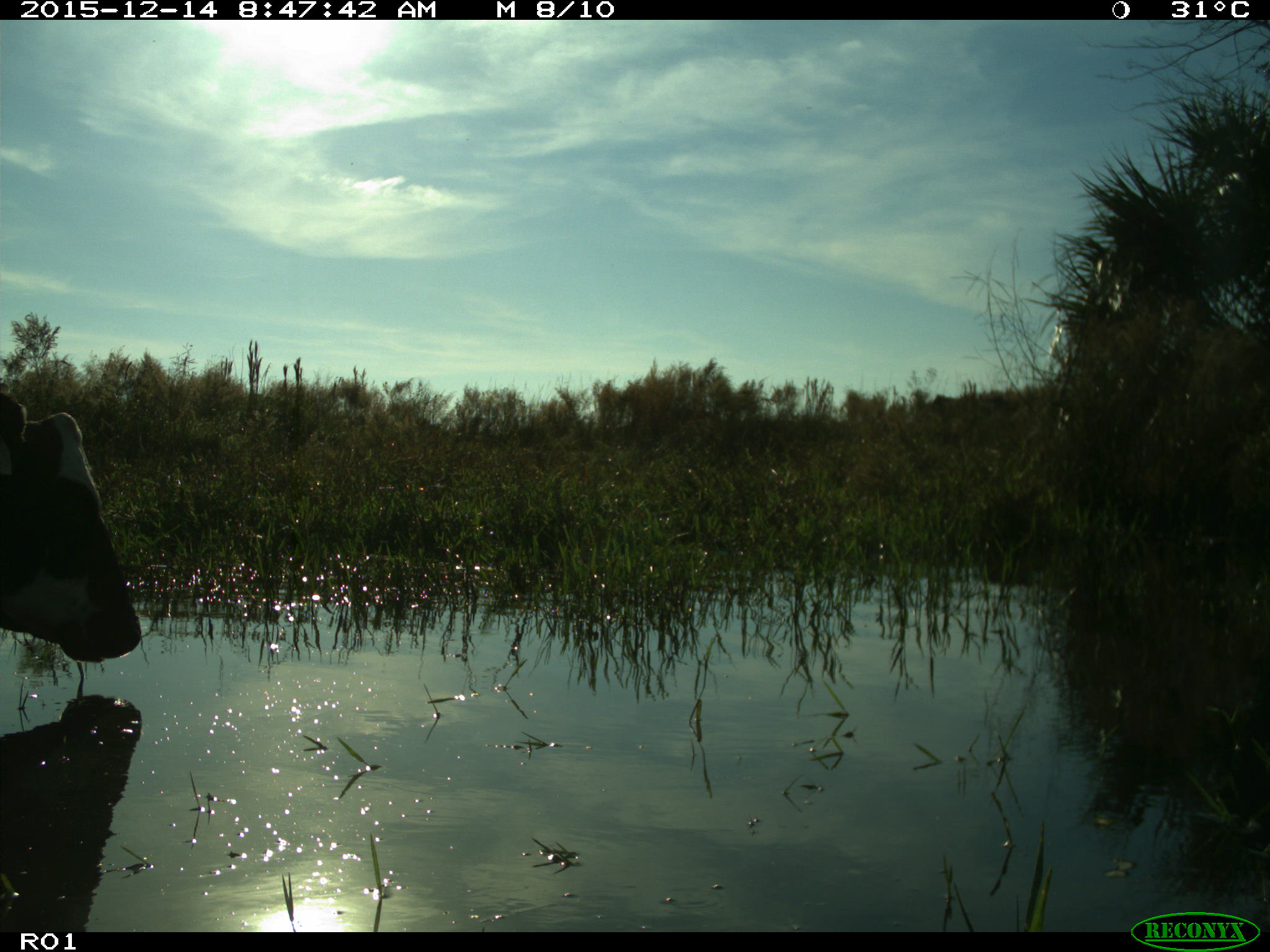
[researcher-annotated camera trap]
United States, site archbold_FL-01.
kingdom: Animalia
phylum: Chordata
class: Mammalia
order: Artiodactyla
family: Bovidae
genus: Bos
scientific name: Bos taurus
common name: domestic cow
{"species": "Bos taurus (domestic cow)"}